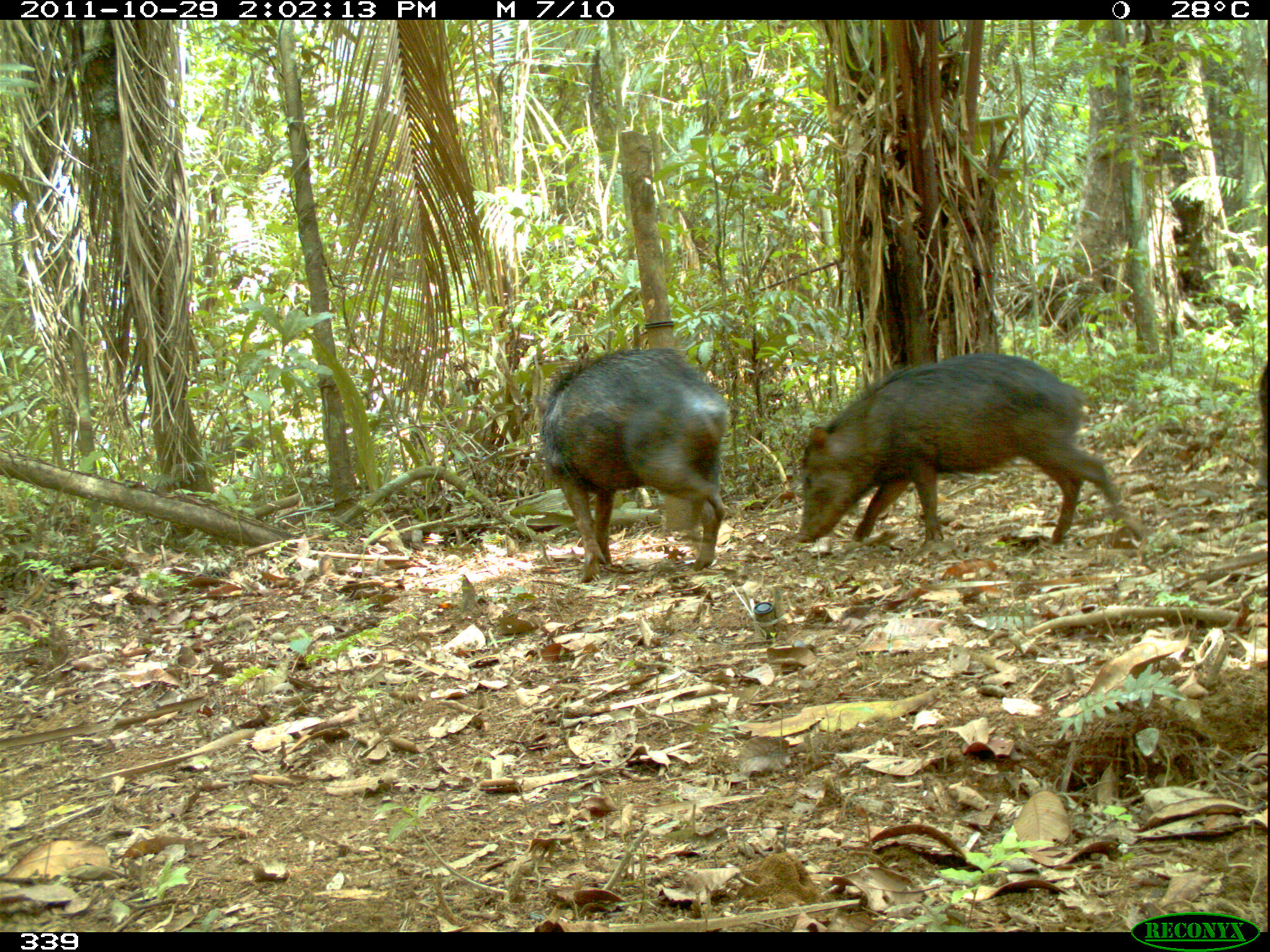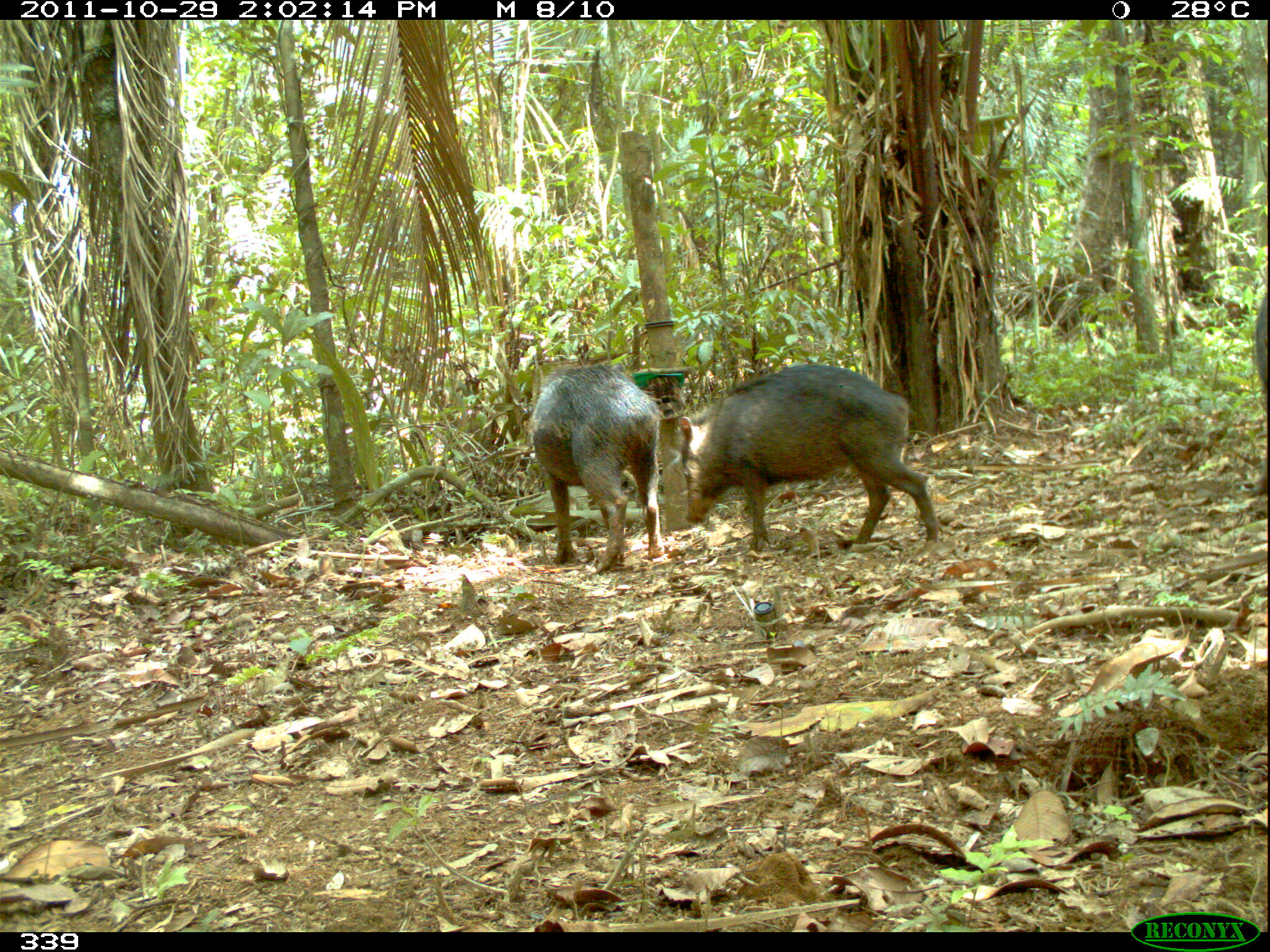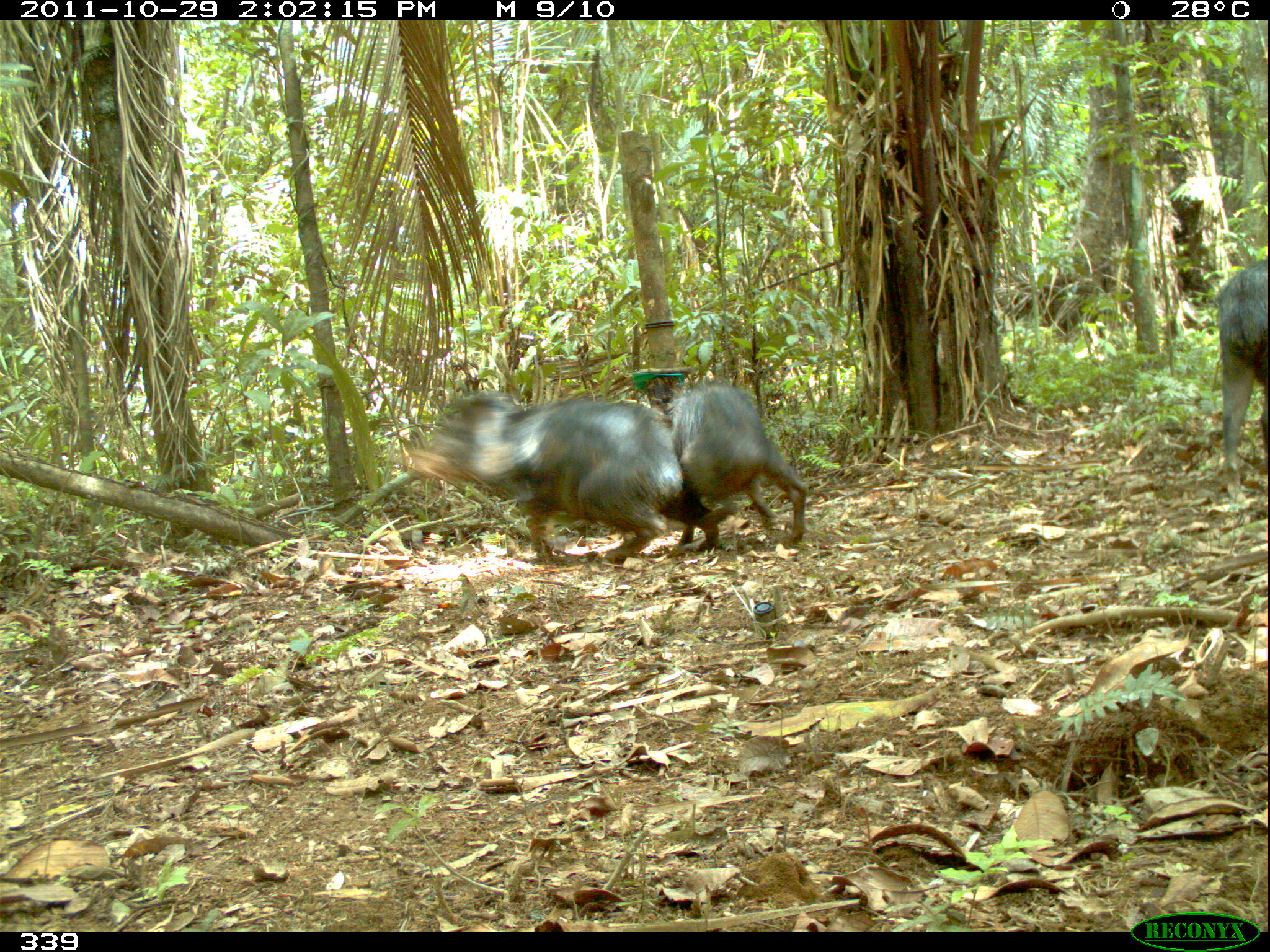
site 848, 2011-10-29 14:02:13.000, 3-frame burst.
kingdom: Animalia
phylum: Chordata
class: Mammalia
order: Artiodactyla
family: Tayassuidae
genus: Tayassu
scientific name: Tayassu pecari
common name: white-lipped peccary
Tayassu pecari (white-lipped peccary).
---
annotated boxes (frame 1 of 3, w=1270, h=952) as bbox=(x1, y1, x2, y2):
tayassu pecari: bbox=(791, 350, 1148, 546); bbox=(539, 345, 730, 584); bbox=(1256, 359, 1269, 521)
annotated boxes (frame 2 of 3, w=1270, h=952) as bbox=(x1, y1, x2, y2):
tayassu pecari: bbox=(678, 361, 944, 553); bbox=(528, 363, 669, 576); bbox=(1249, 284, 1265, 499)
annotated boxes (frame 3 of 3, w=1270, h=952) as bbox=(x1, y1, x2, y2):
tayassu pecari: bbox=(397, 394, 682, 563); bbox=(666, 382, 806, 550); bbox=(1215, 261, 1267, 502)